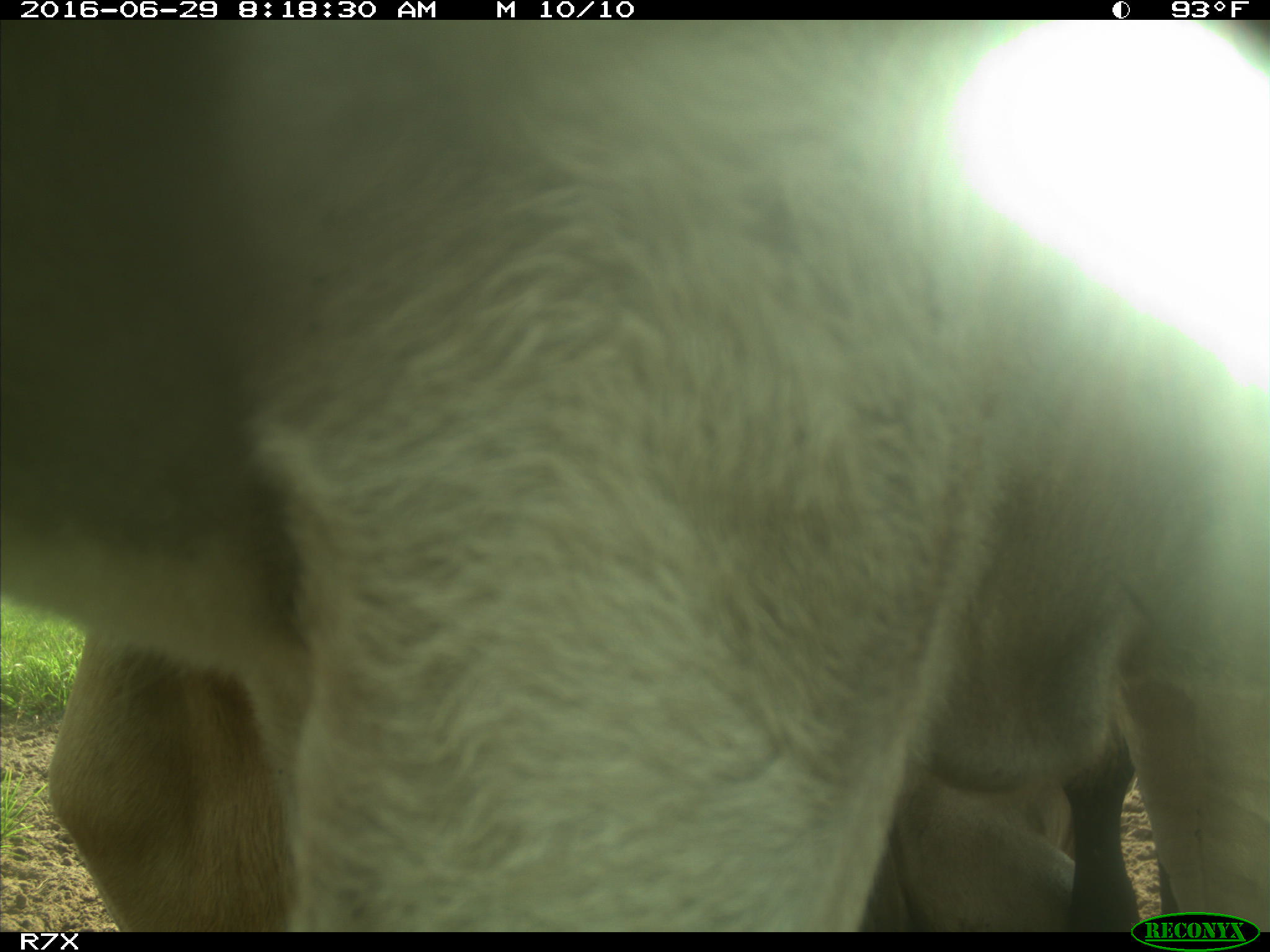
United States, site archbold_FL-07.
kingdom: Animalia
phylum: Chordata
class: Mammalia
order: Artiodactyla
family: Bovidae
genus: Bos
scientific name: Bos taurus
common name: domestic cow